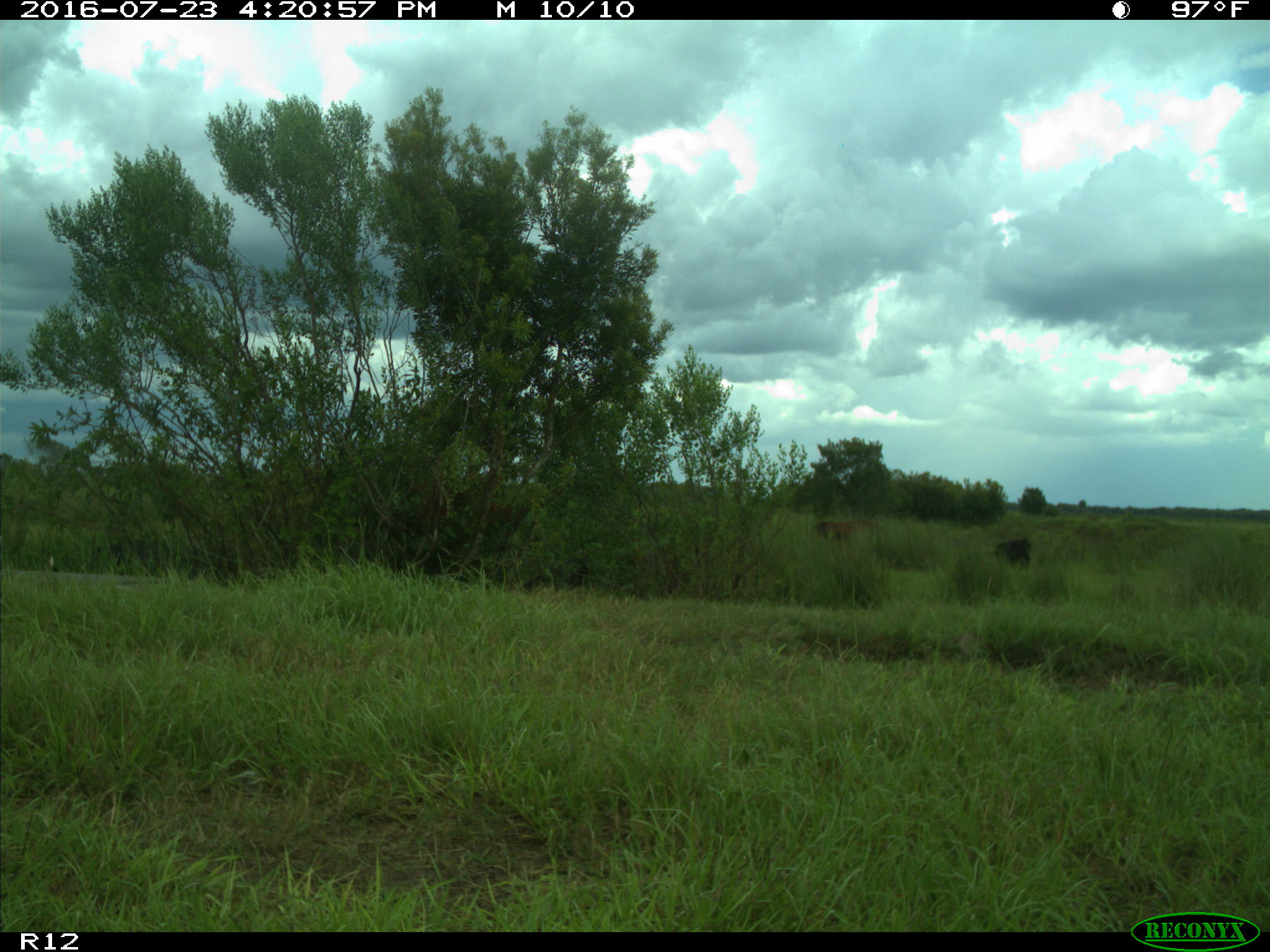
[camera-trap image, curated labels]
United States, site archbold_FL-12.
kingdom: Animalia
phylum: Chordata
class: Mammalia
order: Artiodactyla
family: Bovidae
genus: Bos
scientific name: Bos taurus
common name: domestic cow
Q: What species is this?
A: Bos taurus (domestic cow).